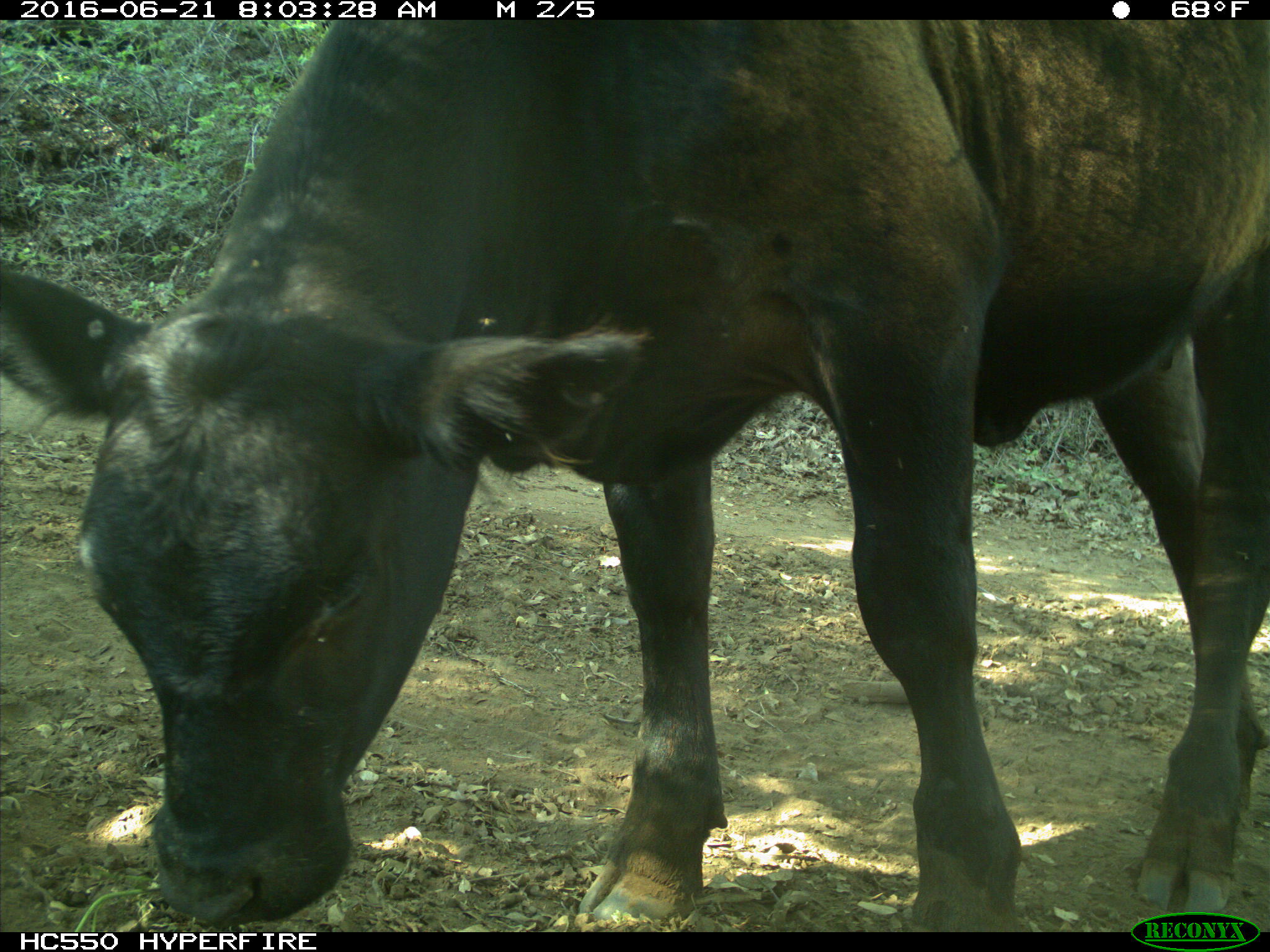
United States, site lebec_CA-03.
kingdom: Animalia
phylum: Chordata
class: Mammalia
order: Artiodactyla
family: Bovidae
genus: Bos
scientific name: Bos taurus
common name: domestic cow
Bos taurus (domestic cow).